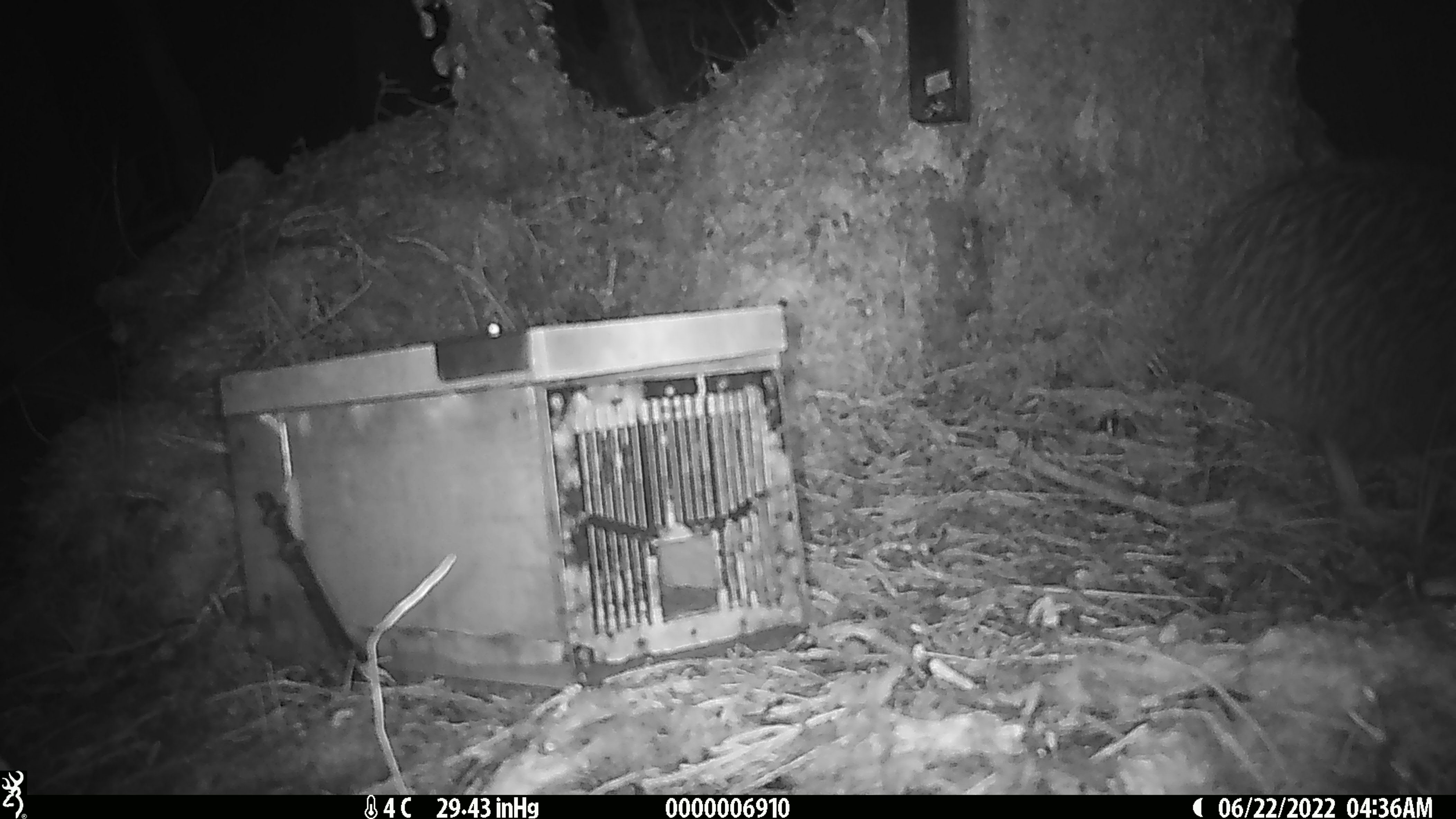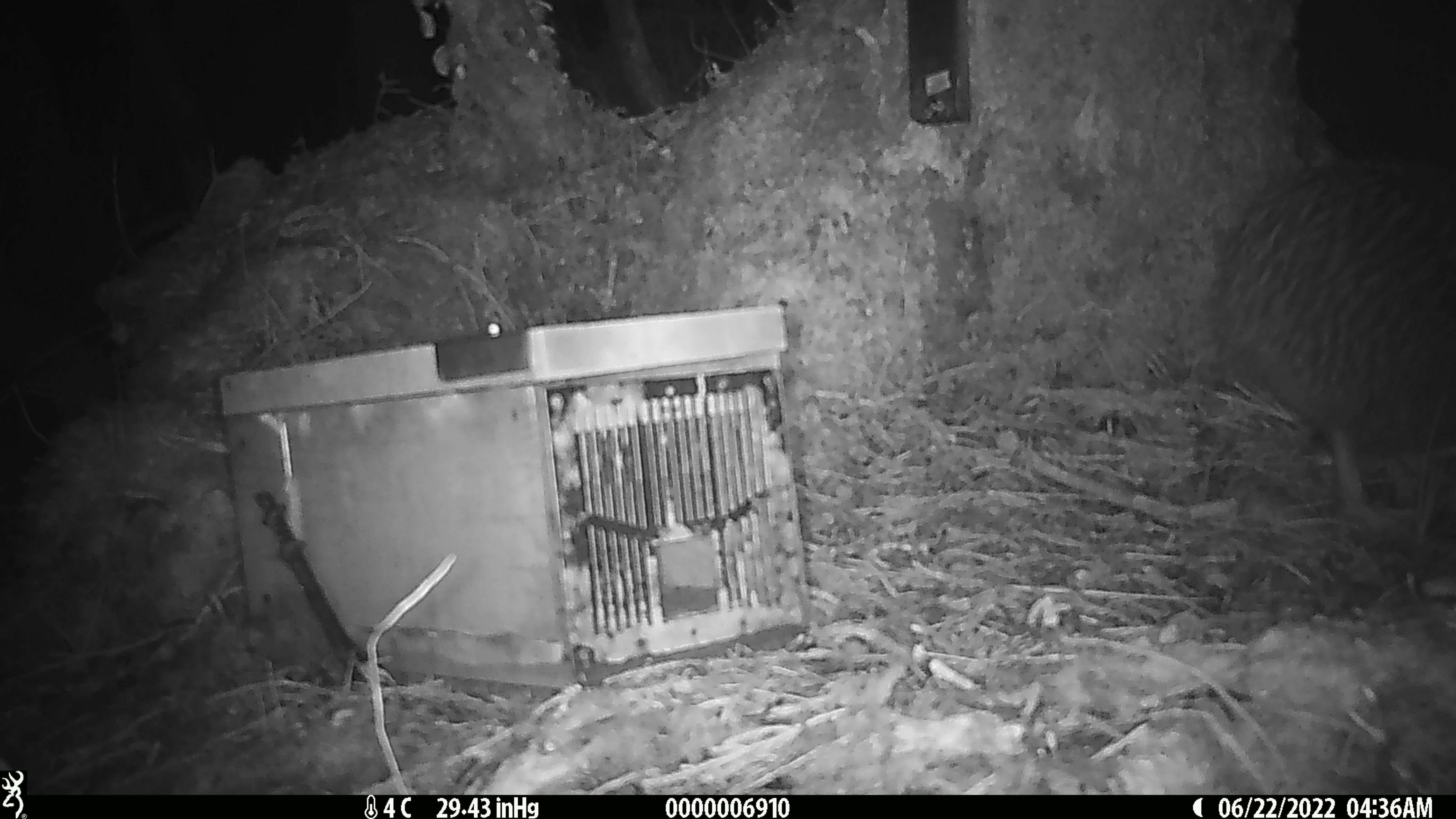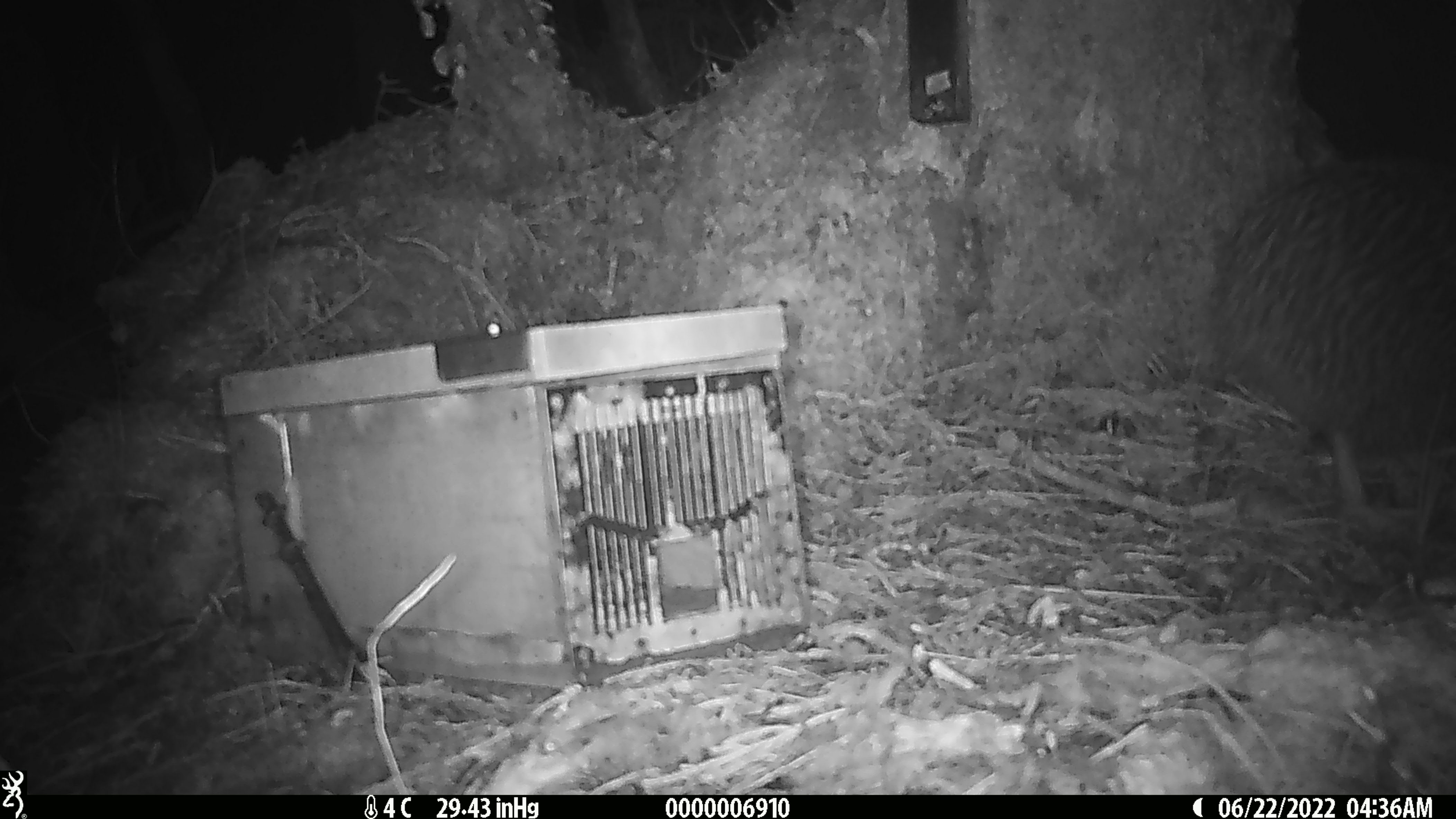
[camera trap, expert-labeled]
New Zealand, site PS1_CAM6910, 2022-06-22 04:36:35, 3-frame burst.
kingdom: Animalia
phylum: Chordata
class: Aves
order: Apterygiformes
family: Apterygidae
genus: Apteryx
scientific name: Apteryx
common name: kiwi